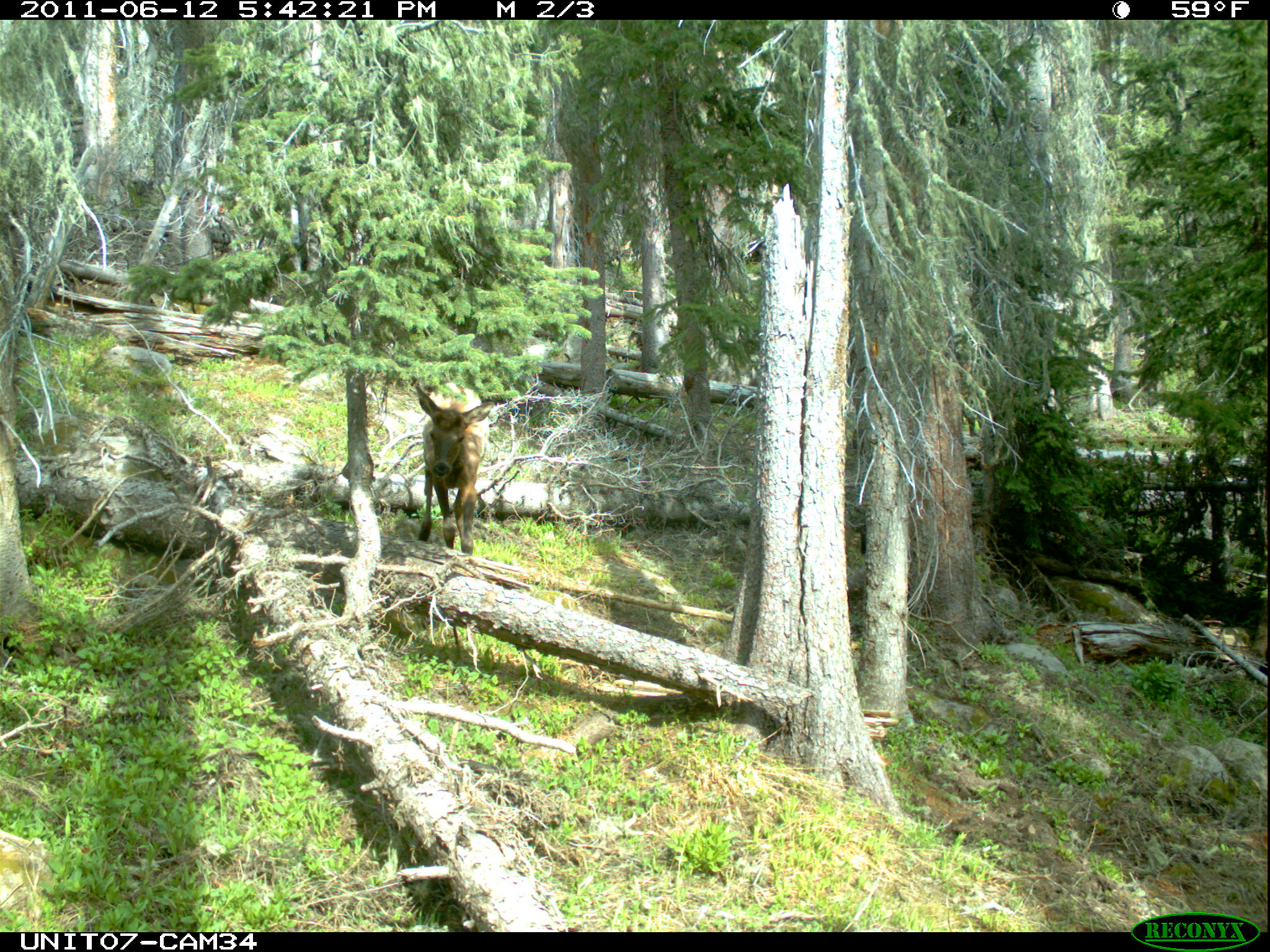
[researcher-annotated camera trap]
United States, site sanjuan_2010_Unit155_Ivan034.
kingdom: Animalia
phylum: Chordata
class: Mammalia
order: Artiodactyla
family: Cervidae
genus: Cervus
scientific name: Cervus elaphus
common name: red deer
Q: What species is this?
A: Cervus elaphus (red deer).